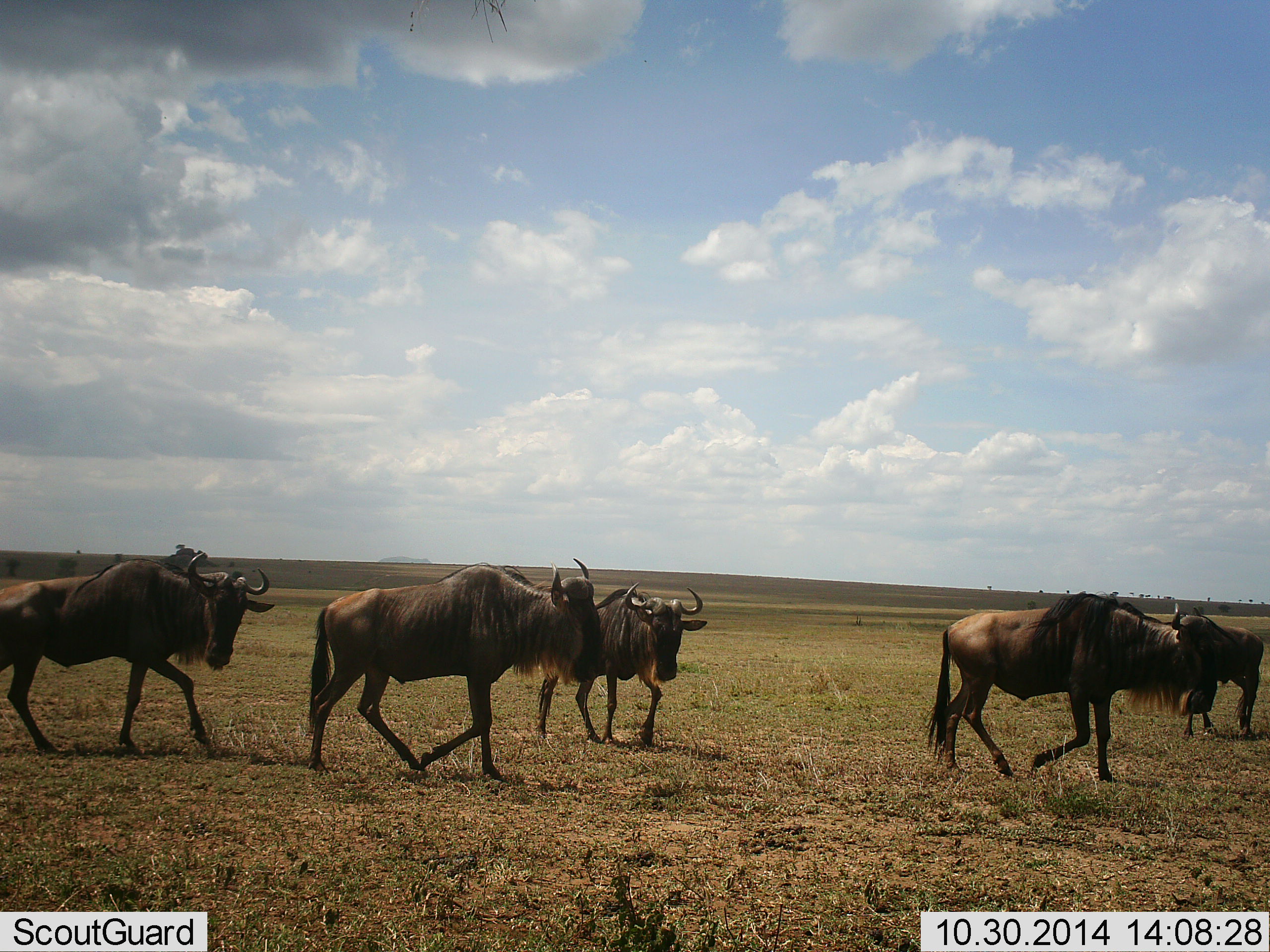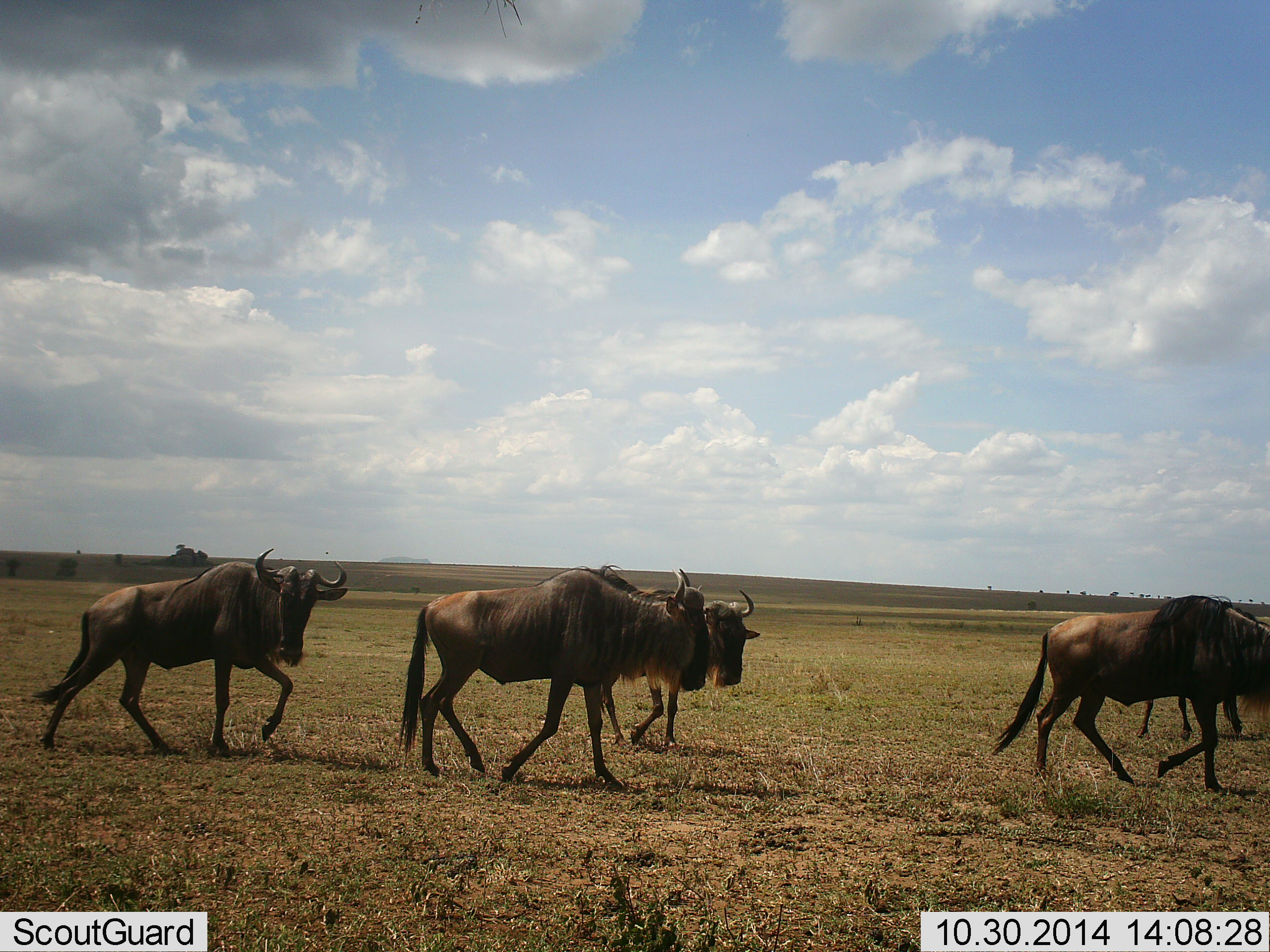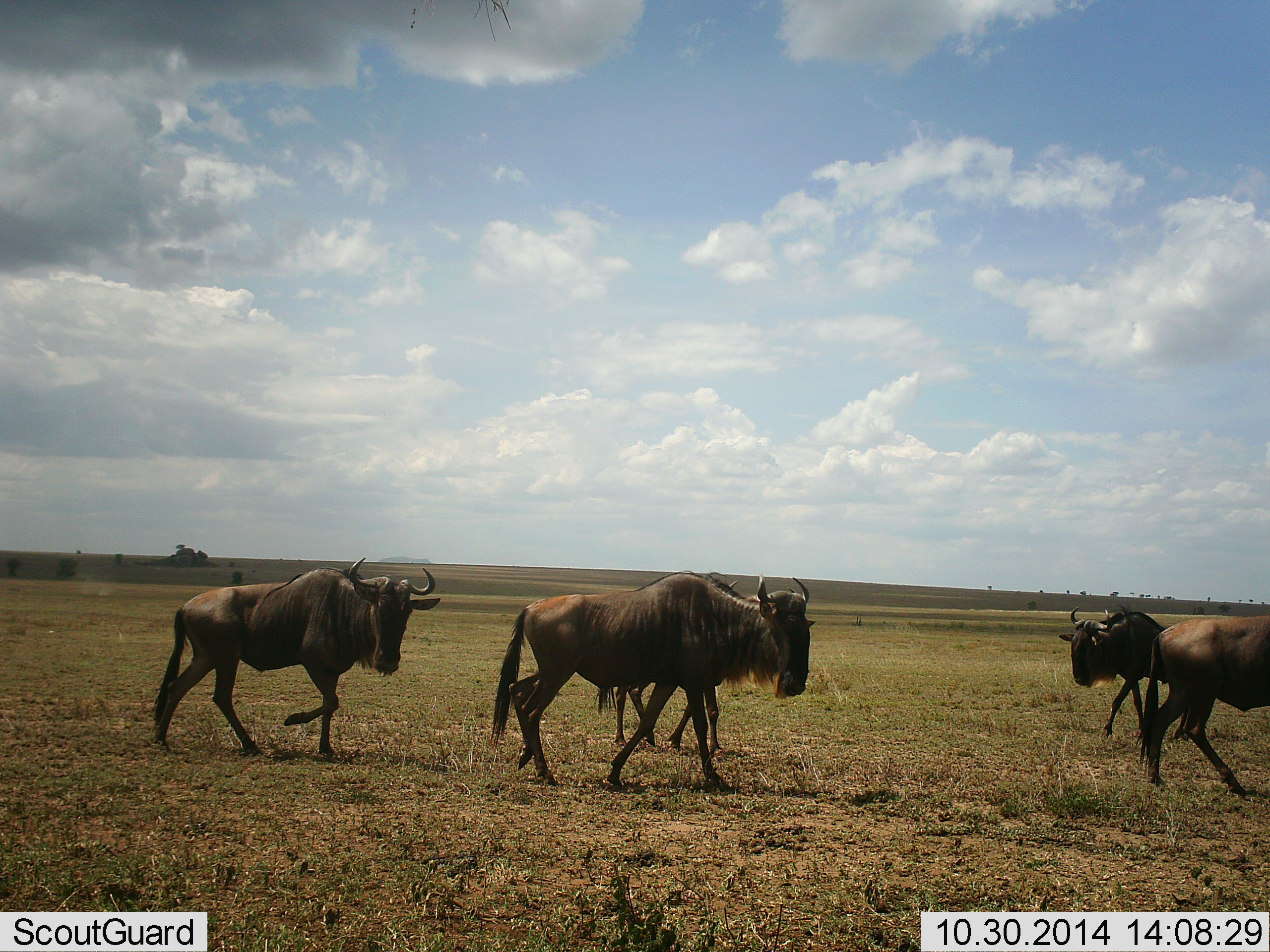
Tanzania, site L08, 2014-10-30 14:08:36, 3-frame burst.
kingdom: Animalia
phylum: Chordata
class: Mammalia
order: Artiodactyla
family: Bovidae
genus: Connochaetes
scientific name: Connochaetes taurinus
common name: blue wildebeest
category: wildebeest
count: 5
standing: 0%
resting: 0%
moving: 100%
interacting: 0%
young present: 0%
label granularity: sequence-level